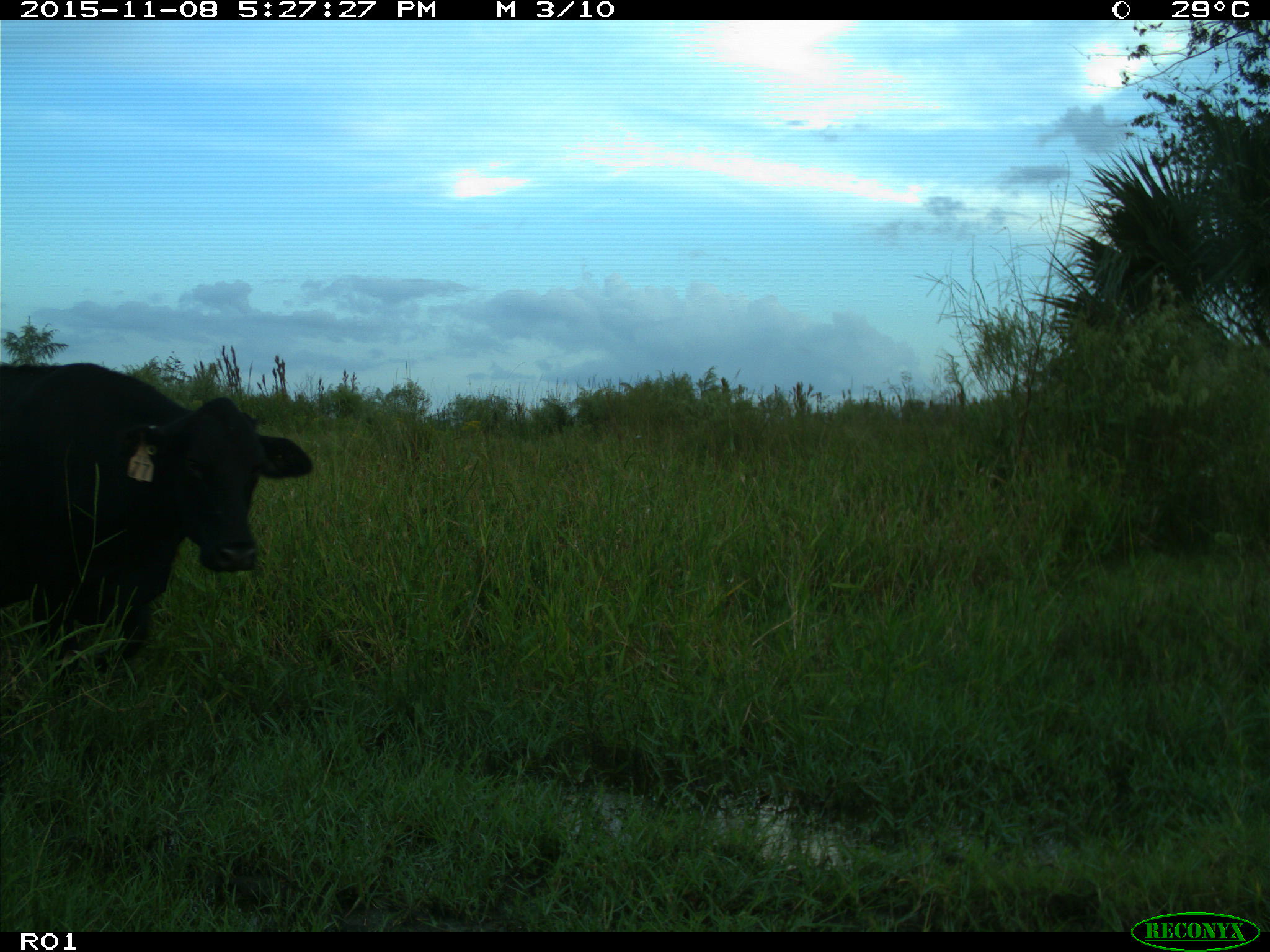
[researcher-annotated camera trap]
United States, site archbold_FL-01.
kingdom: Animalia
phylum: Chordata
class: Mammalia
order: Artiodactyla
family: Bovidae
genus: Bos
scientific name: Bos taurus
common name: domestic cow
Bos taurus (domestic cow).